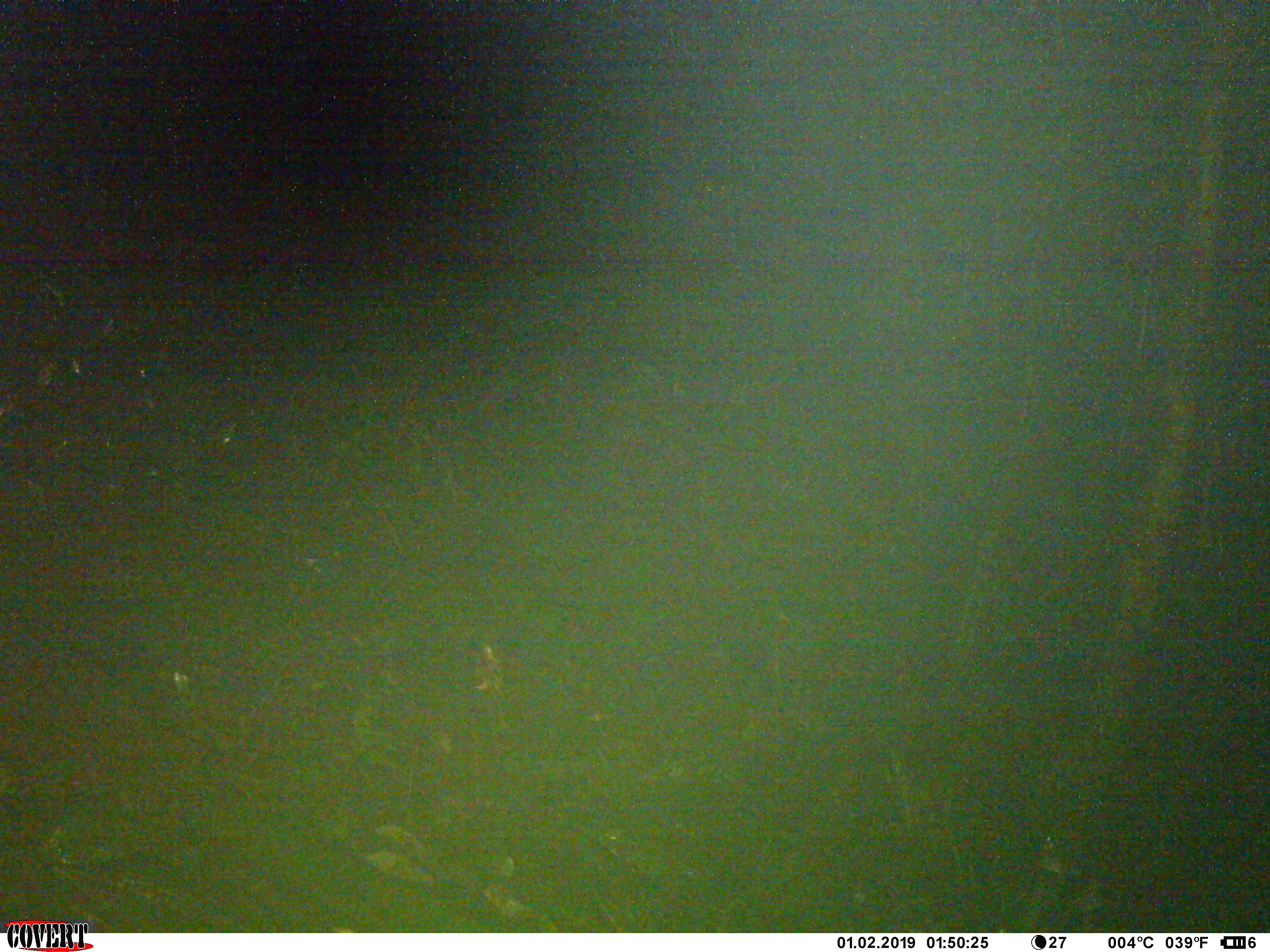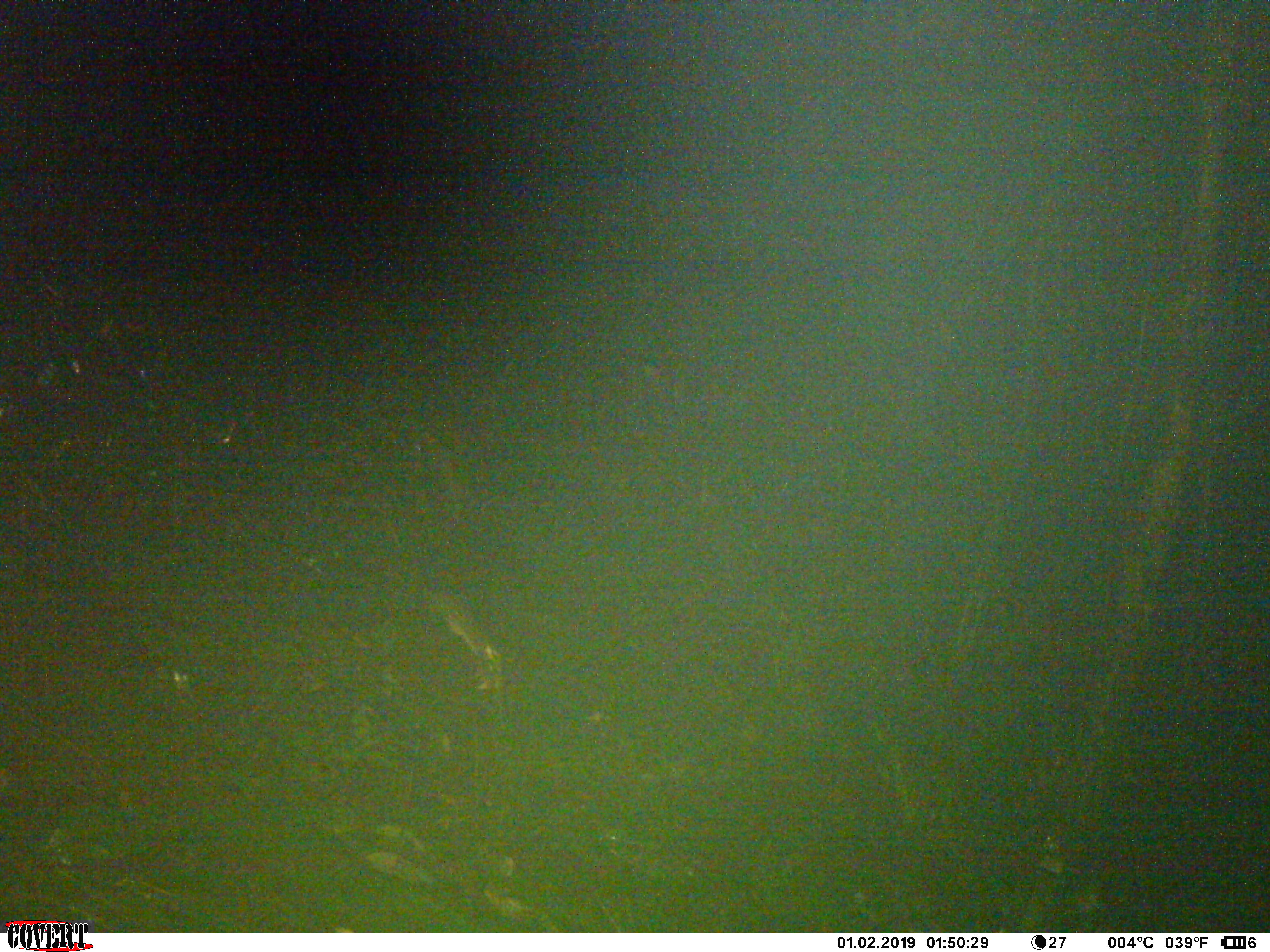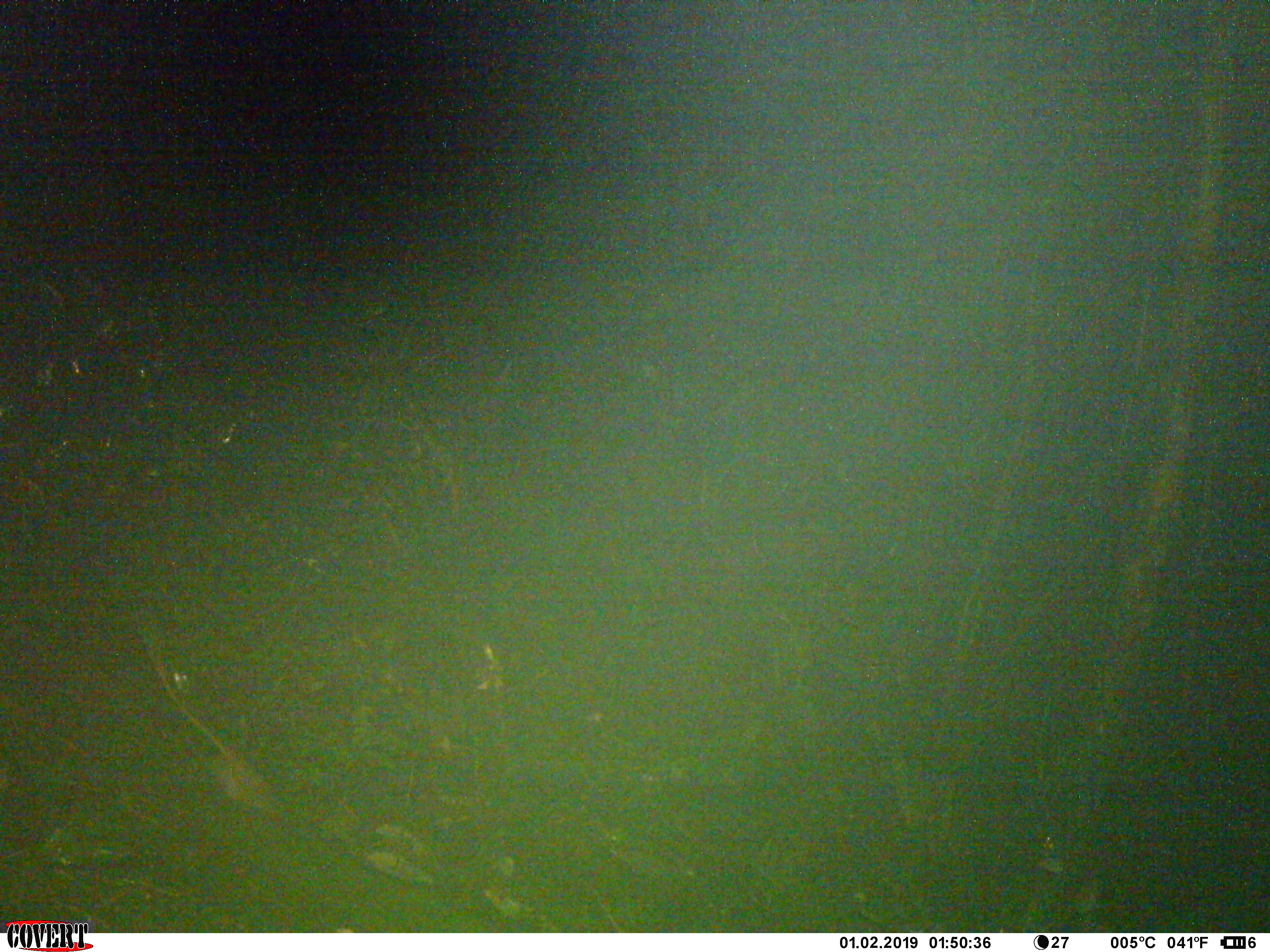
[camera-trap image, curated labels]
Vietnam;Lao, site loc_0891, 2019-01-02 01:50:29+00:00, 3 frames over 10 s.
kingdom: Animalia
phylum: Chordata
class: Mammalia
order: Rodentia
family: Muridae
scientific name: Muridae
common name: old-world mice and rats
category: unidentified murid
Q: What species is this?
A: Unidentified murid (old-world mice and rats) (Muridae).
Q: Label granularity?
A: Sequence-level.